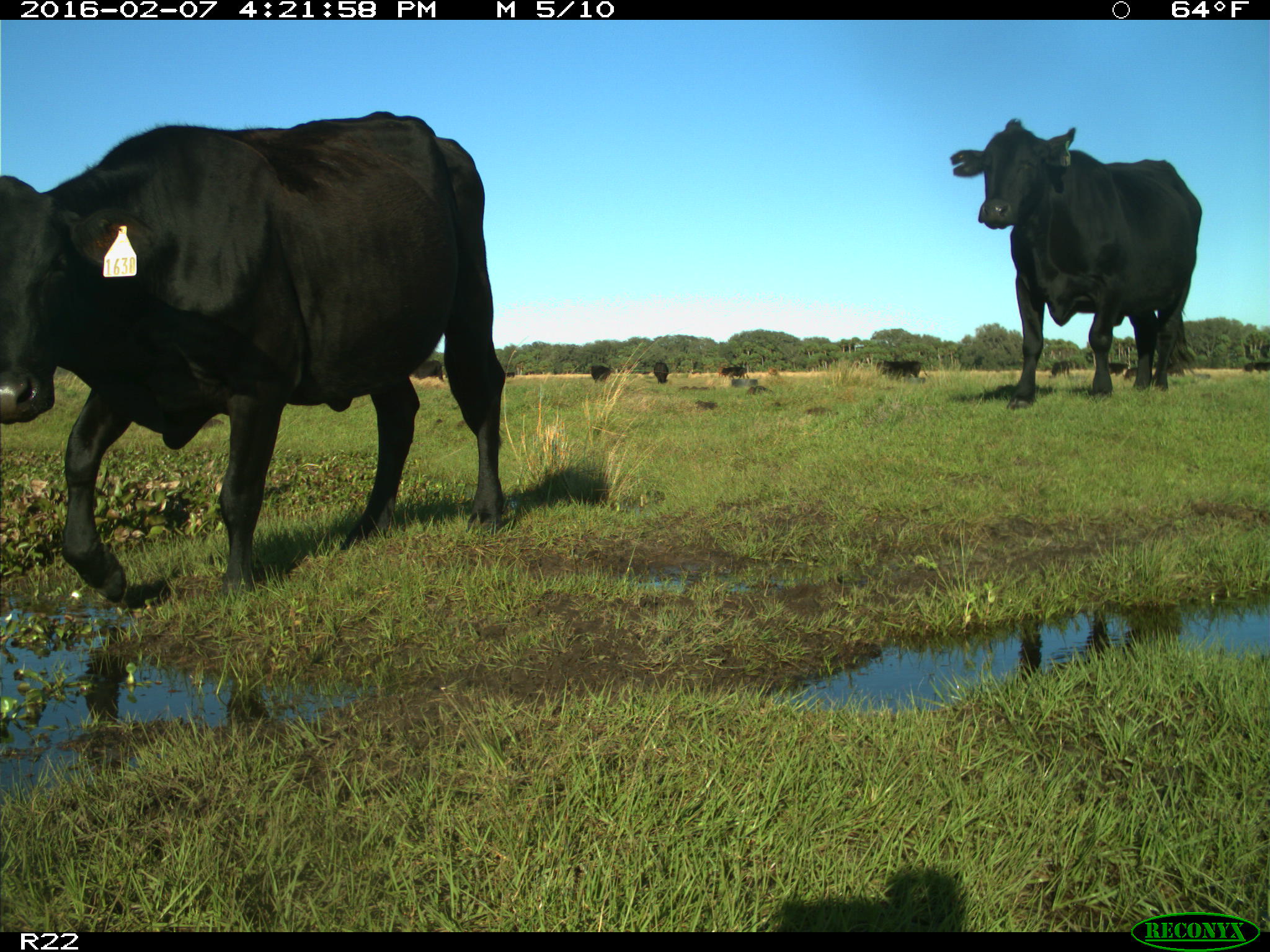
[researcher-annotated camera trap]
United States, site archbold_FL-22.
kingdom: Animalia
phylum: Chordata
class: Mammalia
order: Artiodactyla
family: Bovidae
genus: Bos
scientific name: Bos taurus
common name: domestic cow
Bos taurus (domestic cow).